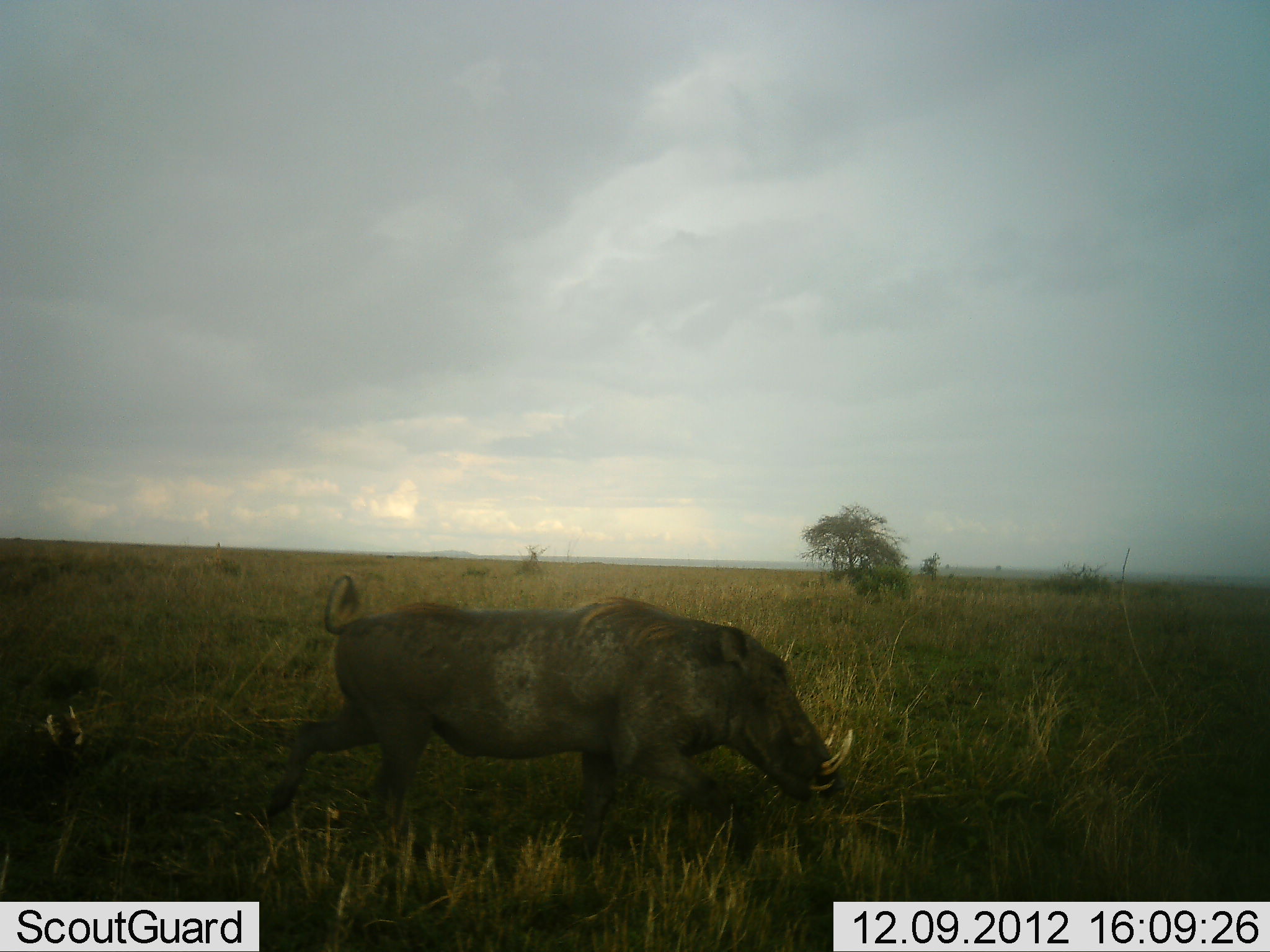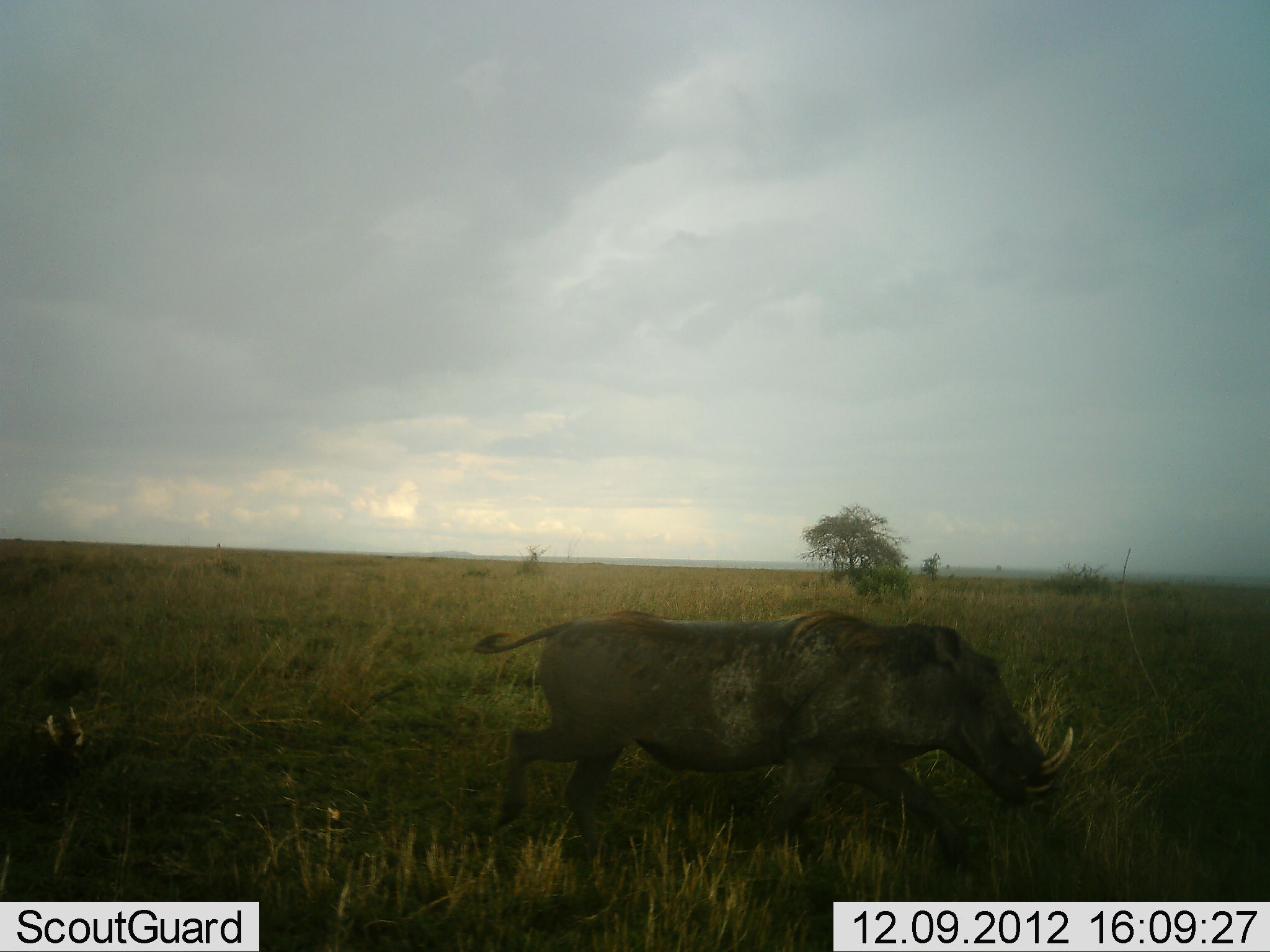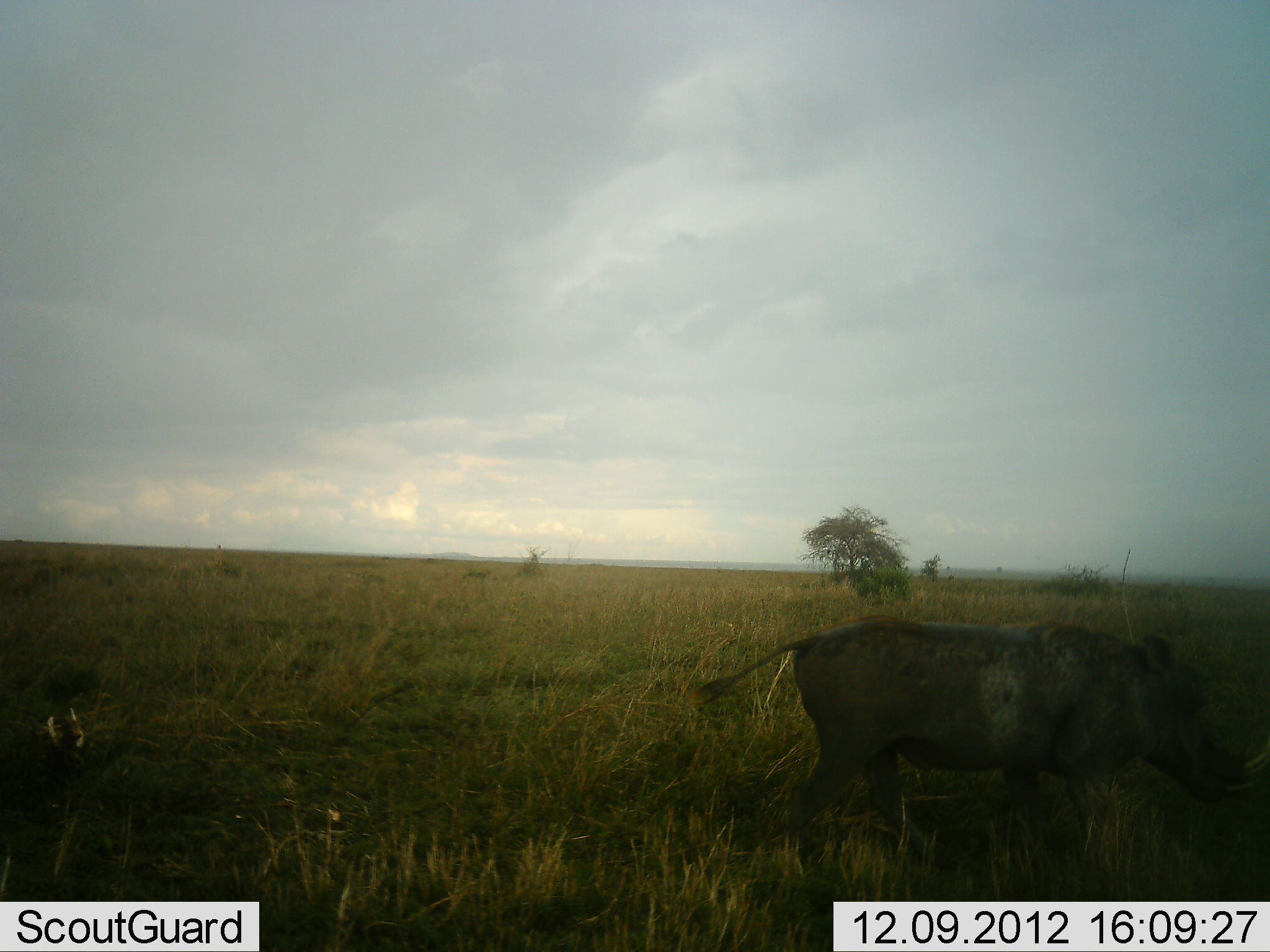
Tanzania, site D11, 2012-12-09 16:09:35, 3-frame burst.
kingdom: Animalia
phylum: Chordata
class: Mammalia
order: Artiodactyla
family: Suidae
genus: Phacochoerus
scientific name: Phacochoerus africanus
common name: warthog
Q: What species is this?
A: Warthog (Phacochoerus africanus).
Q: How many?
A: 1.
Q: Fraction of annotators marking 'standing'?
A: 5%.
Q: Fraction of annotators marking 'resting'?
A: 0%.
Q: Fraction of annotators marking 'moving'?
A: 95%.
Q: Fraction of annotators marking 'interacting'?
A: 0%.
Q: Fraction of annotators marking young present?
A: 0%.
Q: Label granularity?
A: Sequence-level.